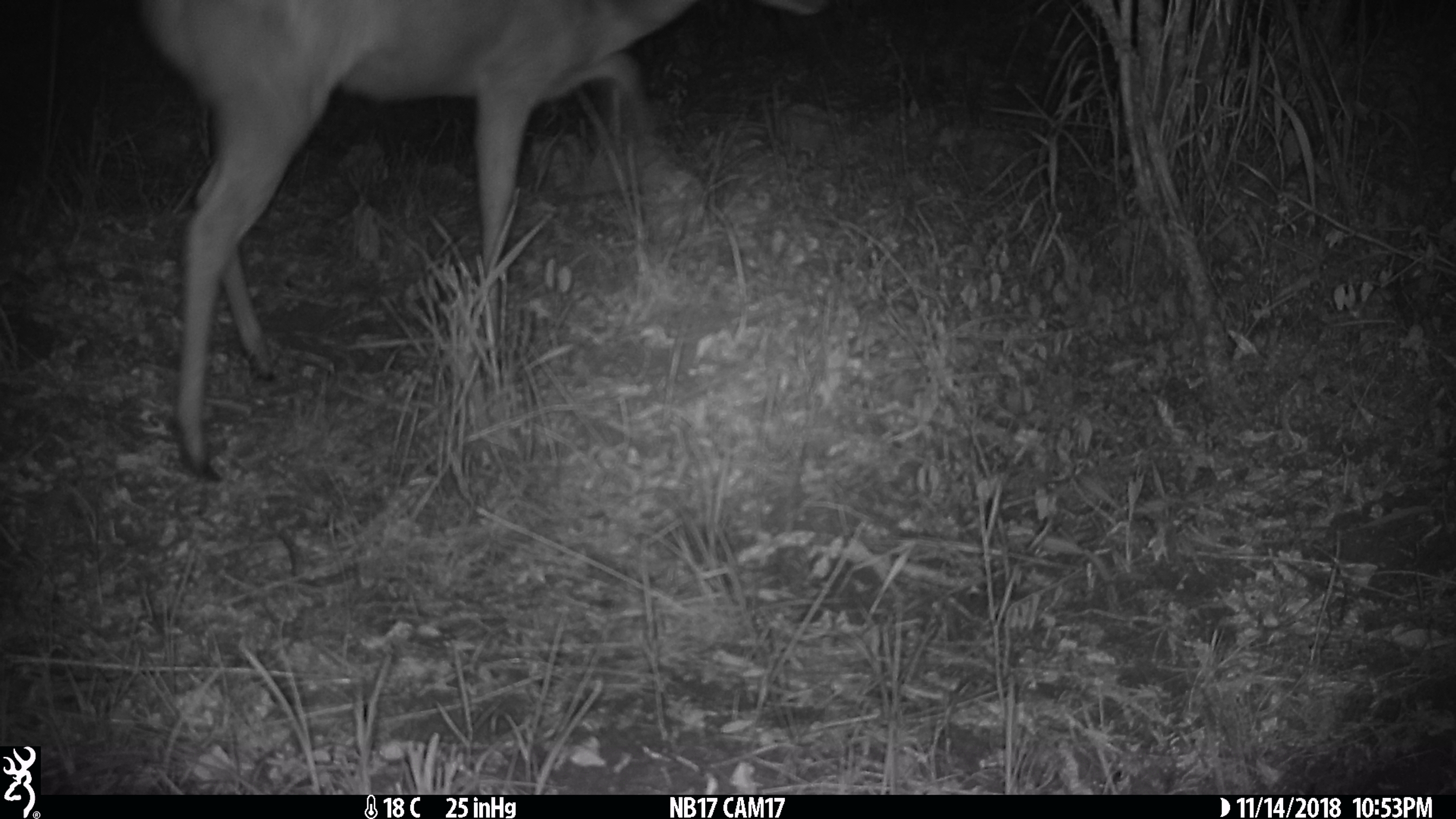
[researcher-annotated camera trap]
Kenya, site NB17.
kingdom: Animalia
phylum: Chordata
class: Mammalia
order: Artiodactyla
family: Bovidae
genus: Tragelaphus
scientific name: Tragelaphus scriptus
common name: bushbuck